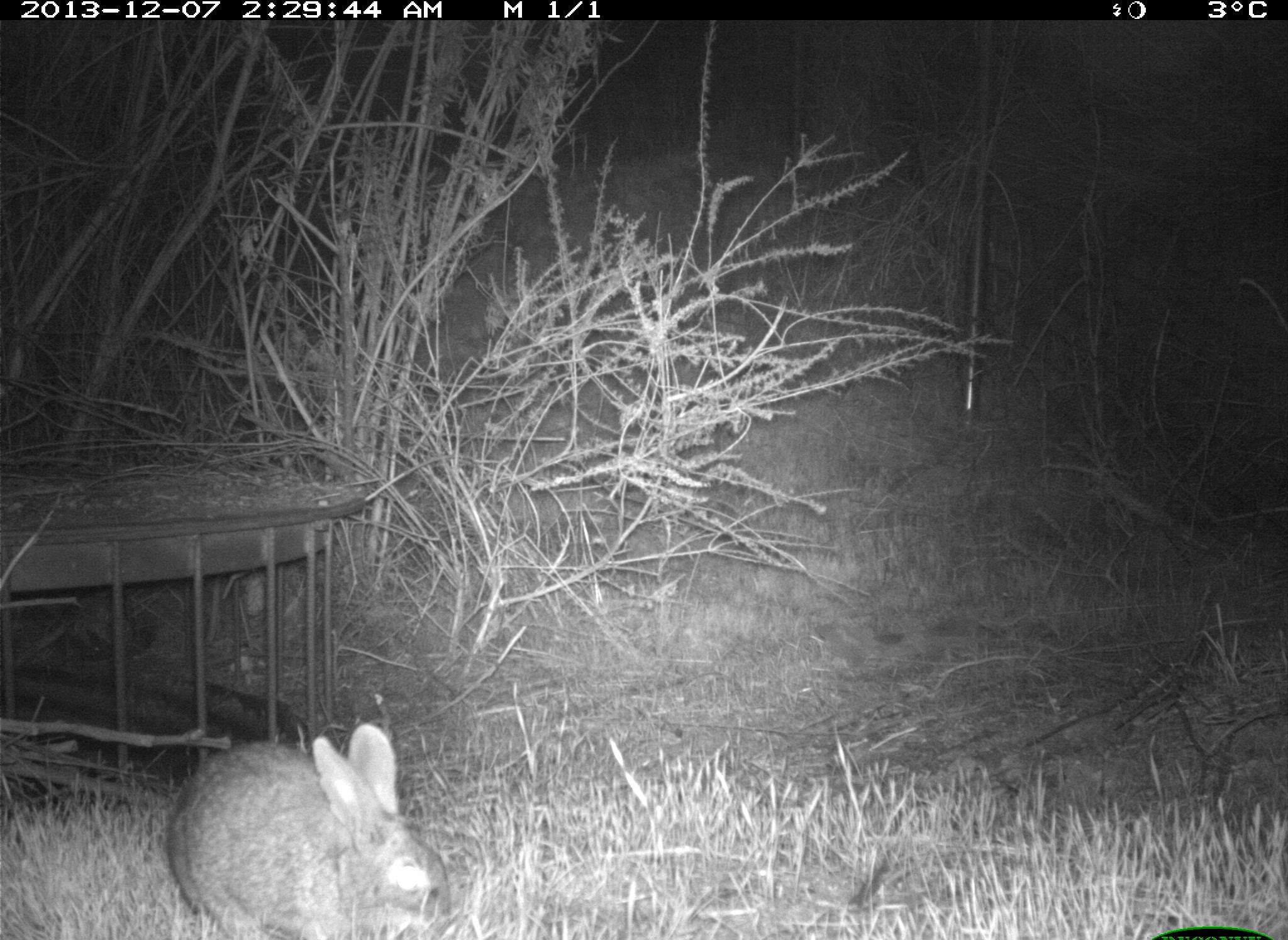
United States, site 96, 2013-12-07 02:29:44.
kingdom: Animalia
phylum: Chordata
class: Mammalia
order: Lagomorpha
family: Leporidae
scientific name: Leporidae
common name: rabbits and hares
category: rabbit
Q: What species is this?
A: Rabbit (rabbits and hares) (Leporidae).